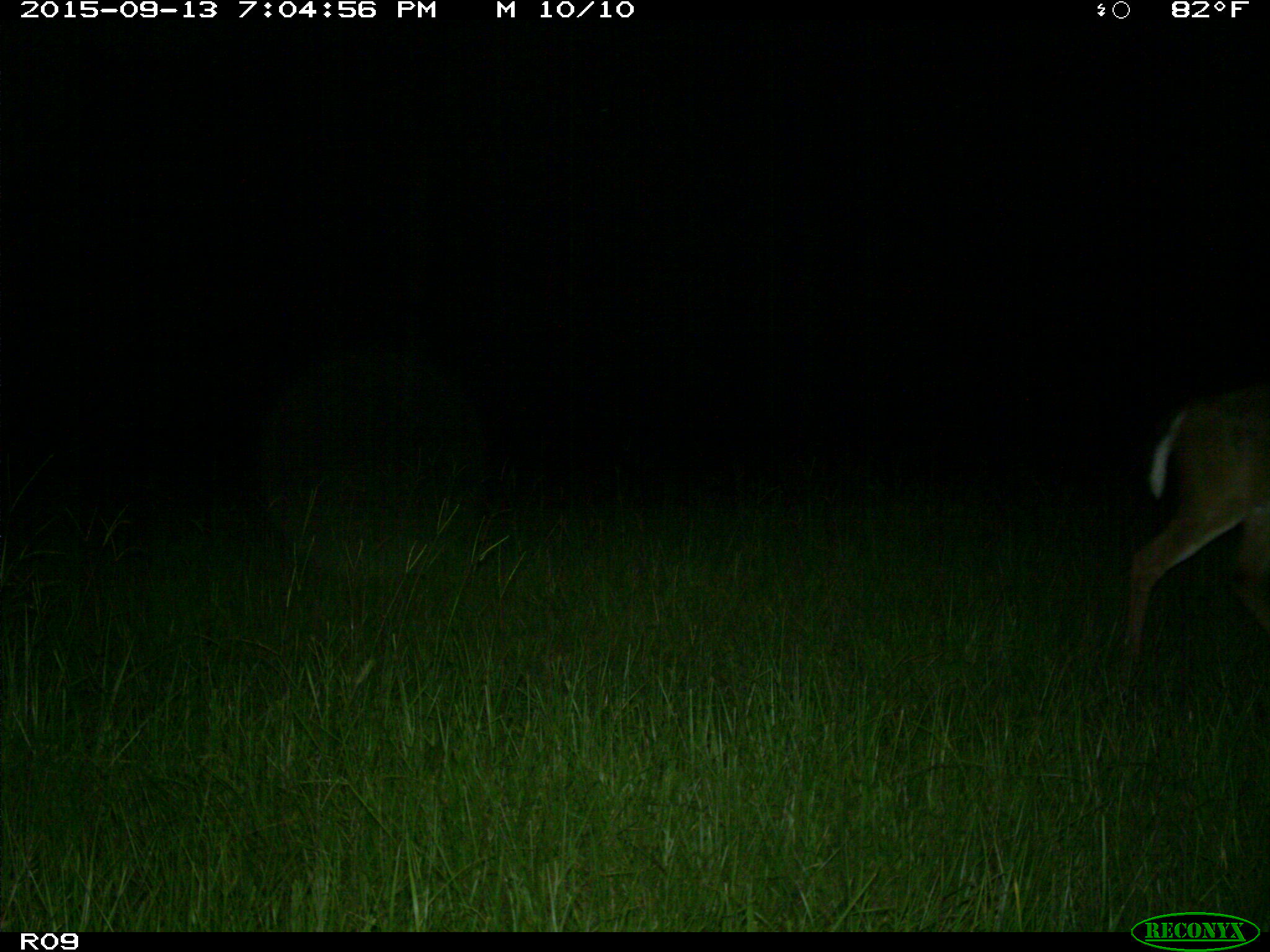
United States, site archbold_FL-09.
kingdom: Animalia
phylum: Chordata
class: Mammalia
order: Artiodactyla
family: Cervidae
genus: Odocoileus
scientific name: Odocoileus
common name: deer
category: unidentified deer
Unidentified deer (deer) (Odocoileus).